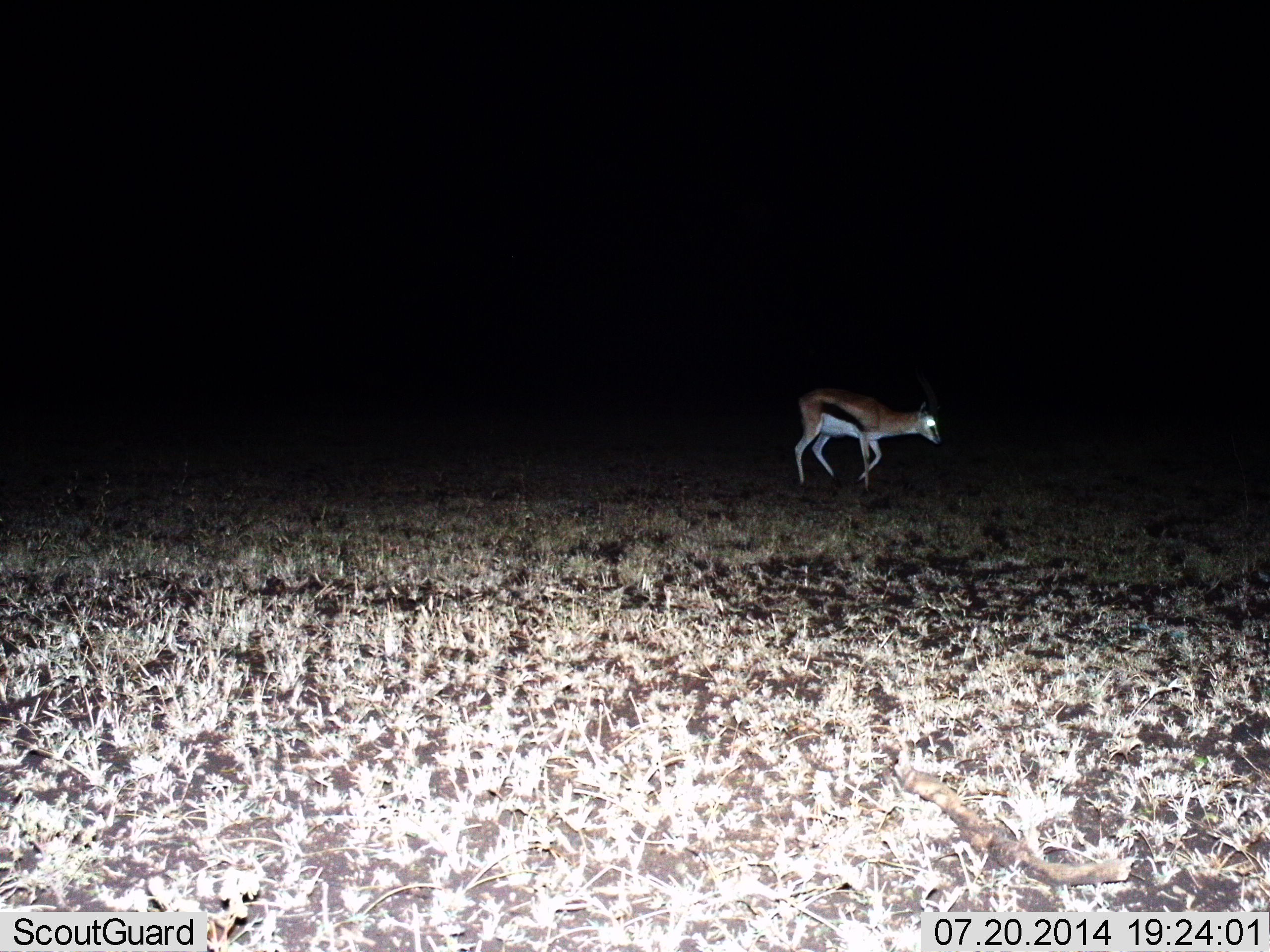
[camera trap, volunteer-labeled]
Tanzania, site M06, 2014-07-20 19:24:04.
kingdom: Animalia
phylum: Chordata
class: Mammalia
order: Artiodactyla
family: Bovidae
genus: Eudorcas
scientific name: Eudorcas thomsonii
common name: thomson's gazelle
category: gazellethomsons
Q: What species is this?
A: Gazellethomsons (thomson's gazelle) (Eudorcas thomsonii).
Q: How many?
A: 1.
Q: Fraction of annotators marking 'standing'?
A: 30%.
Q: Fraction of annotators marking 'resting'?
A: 0%.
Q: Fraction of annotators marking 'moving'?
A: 70%.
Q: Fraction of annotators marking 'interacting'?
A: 0%.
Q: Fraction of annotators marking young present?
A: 10%.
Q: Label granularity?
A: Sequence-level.